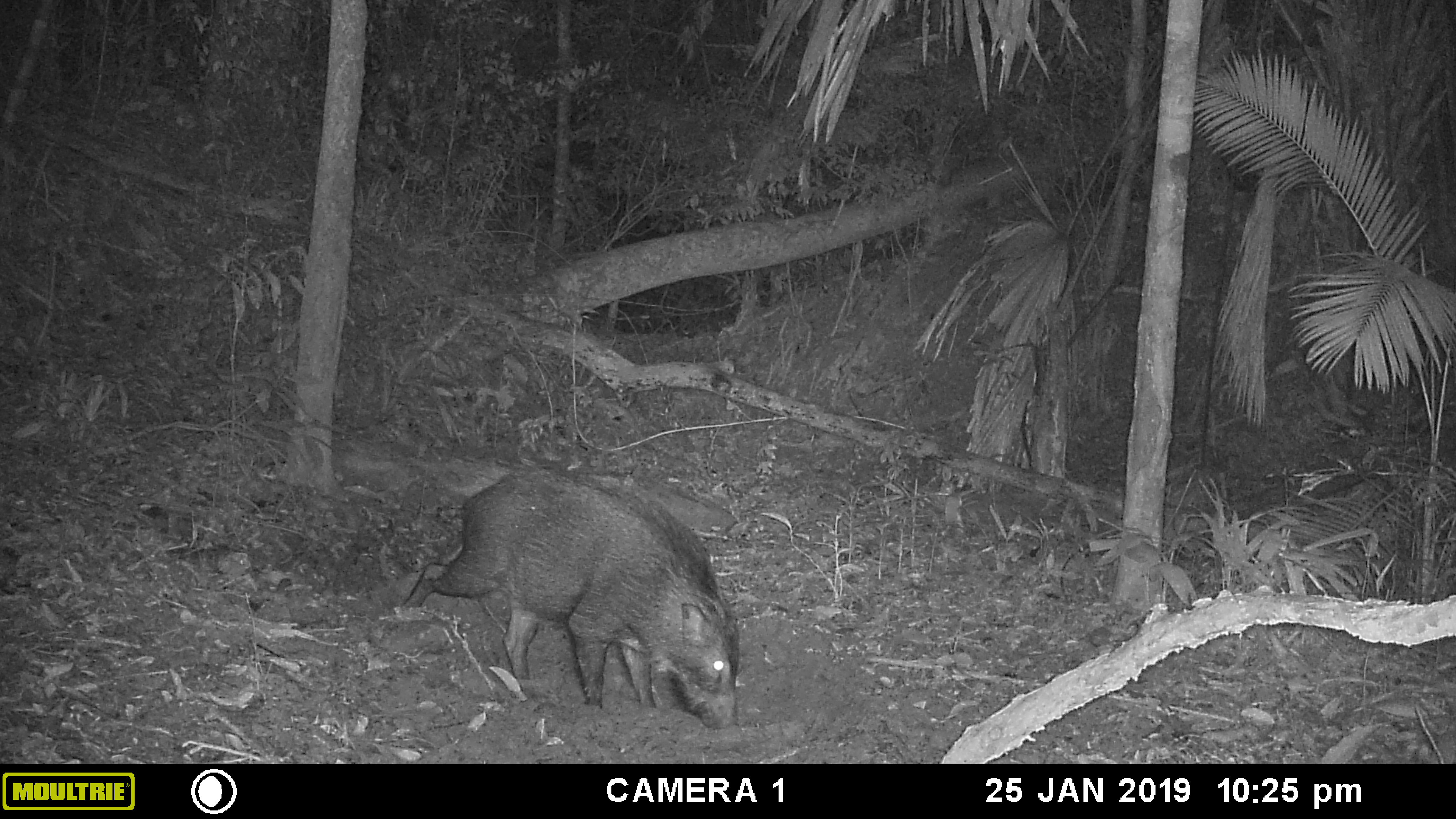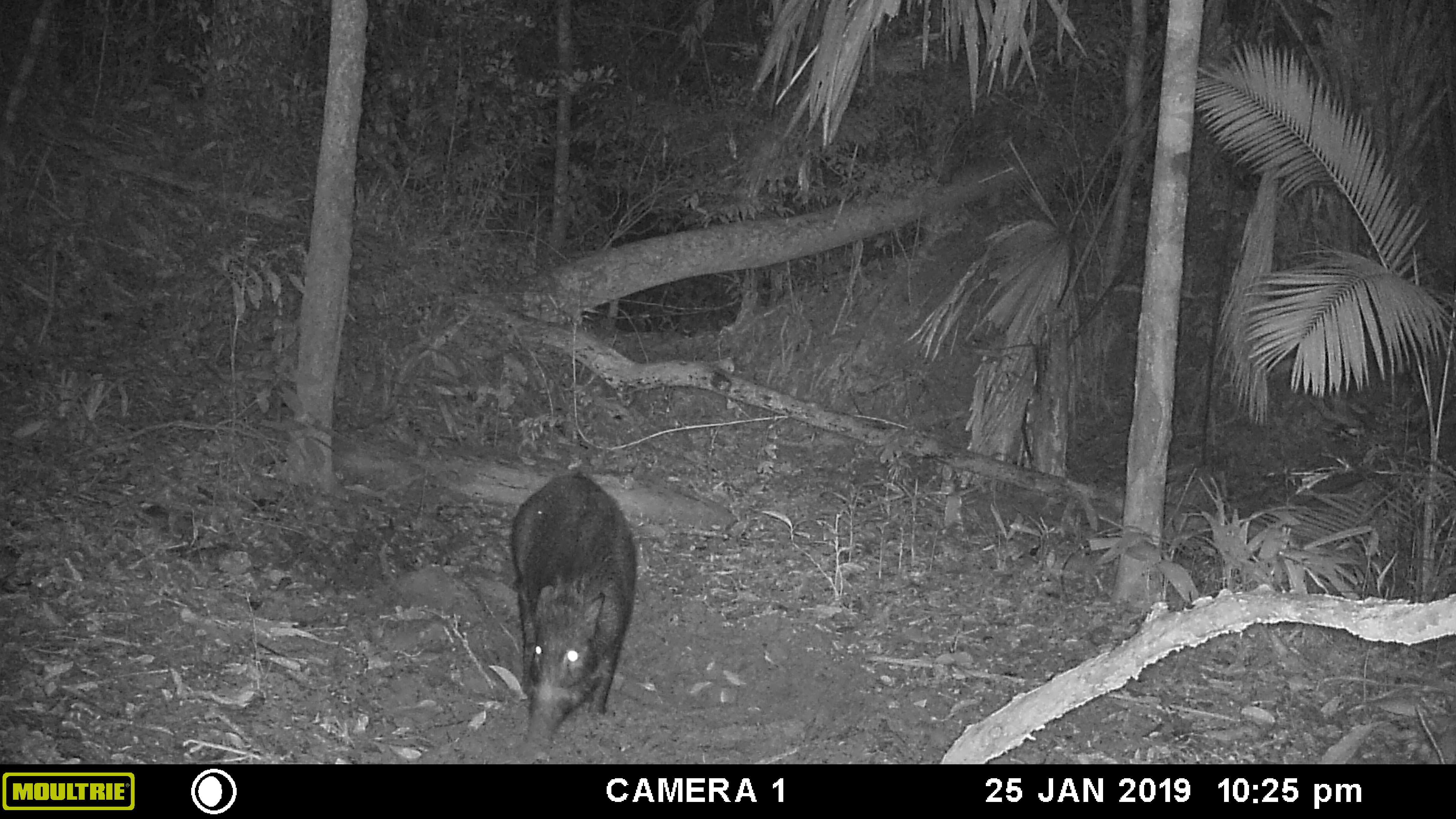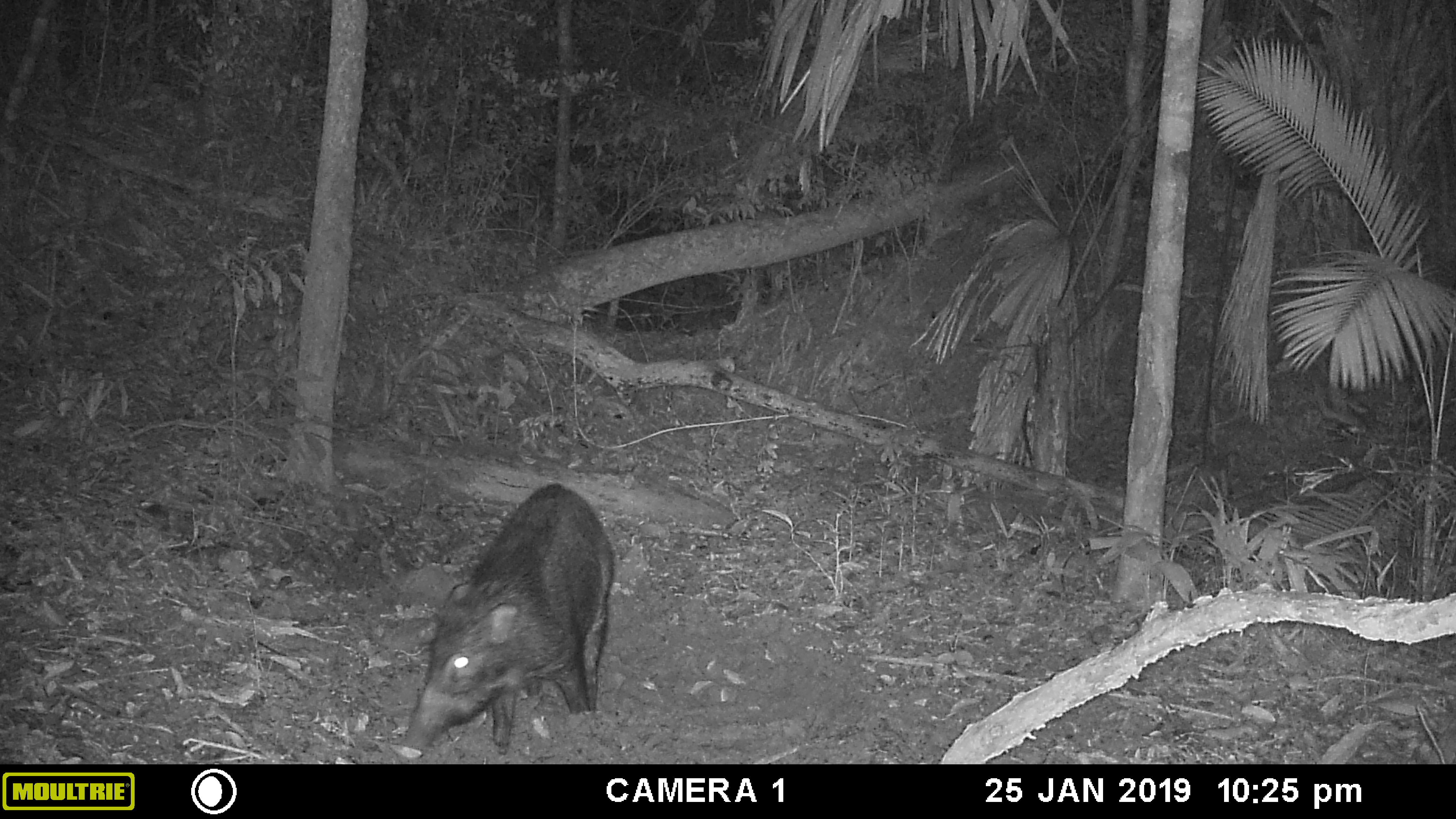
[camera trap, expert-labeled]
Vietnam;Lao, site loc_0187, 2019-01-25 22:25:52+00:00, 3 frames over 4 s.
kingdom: Animalia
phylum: Chordata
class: Mammalia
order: Artiodactyla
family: Suidae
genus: Sus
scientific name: Sus scrofa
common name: eurasian wild pig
Eurasian wild pig (Sus scrofa). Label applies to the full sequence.